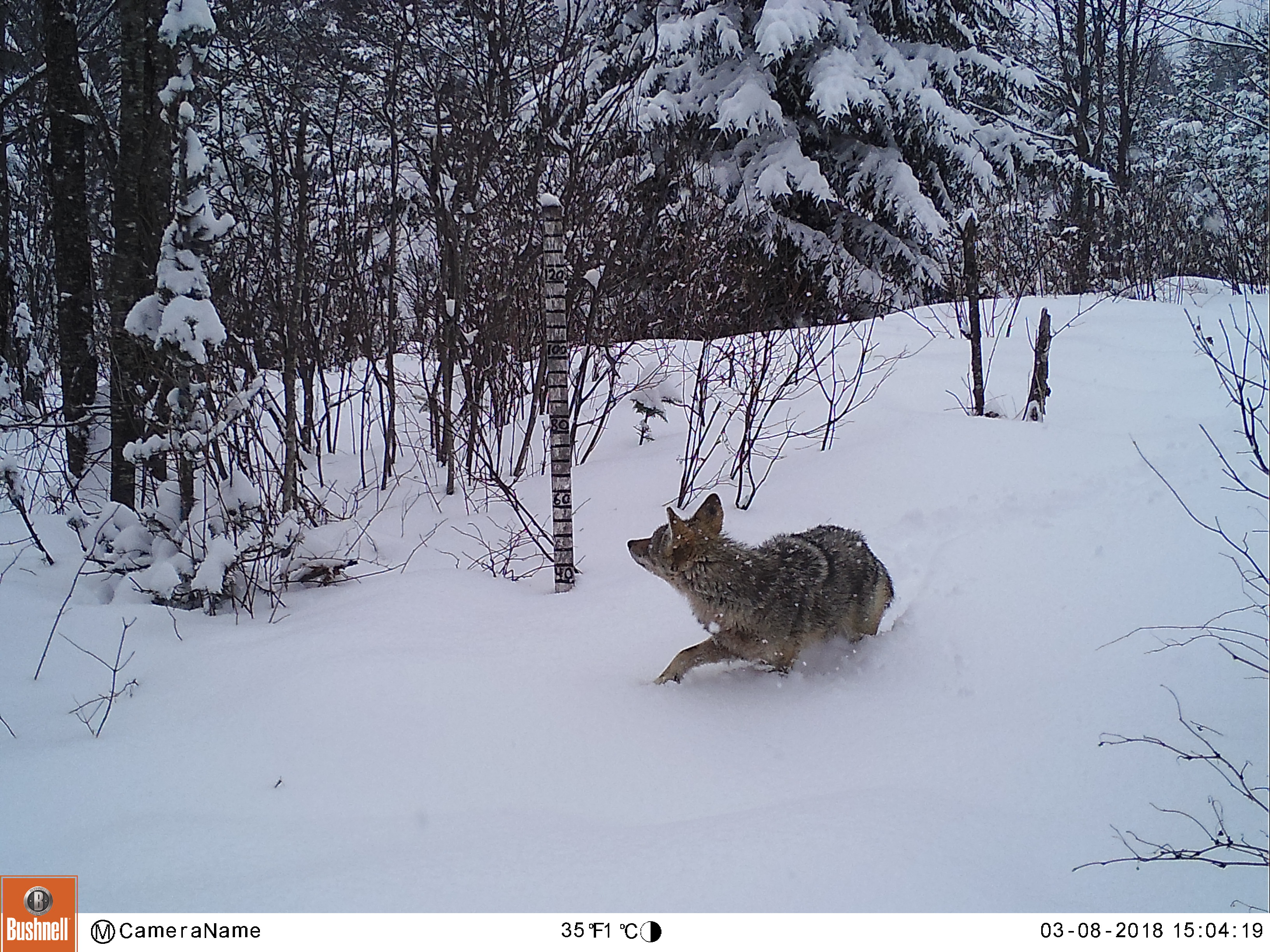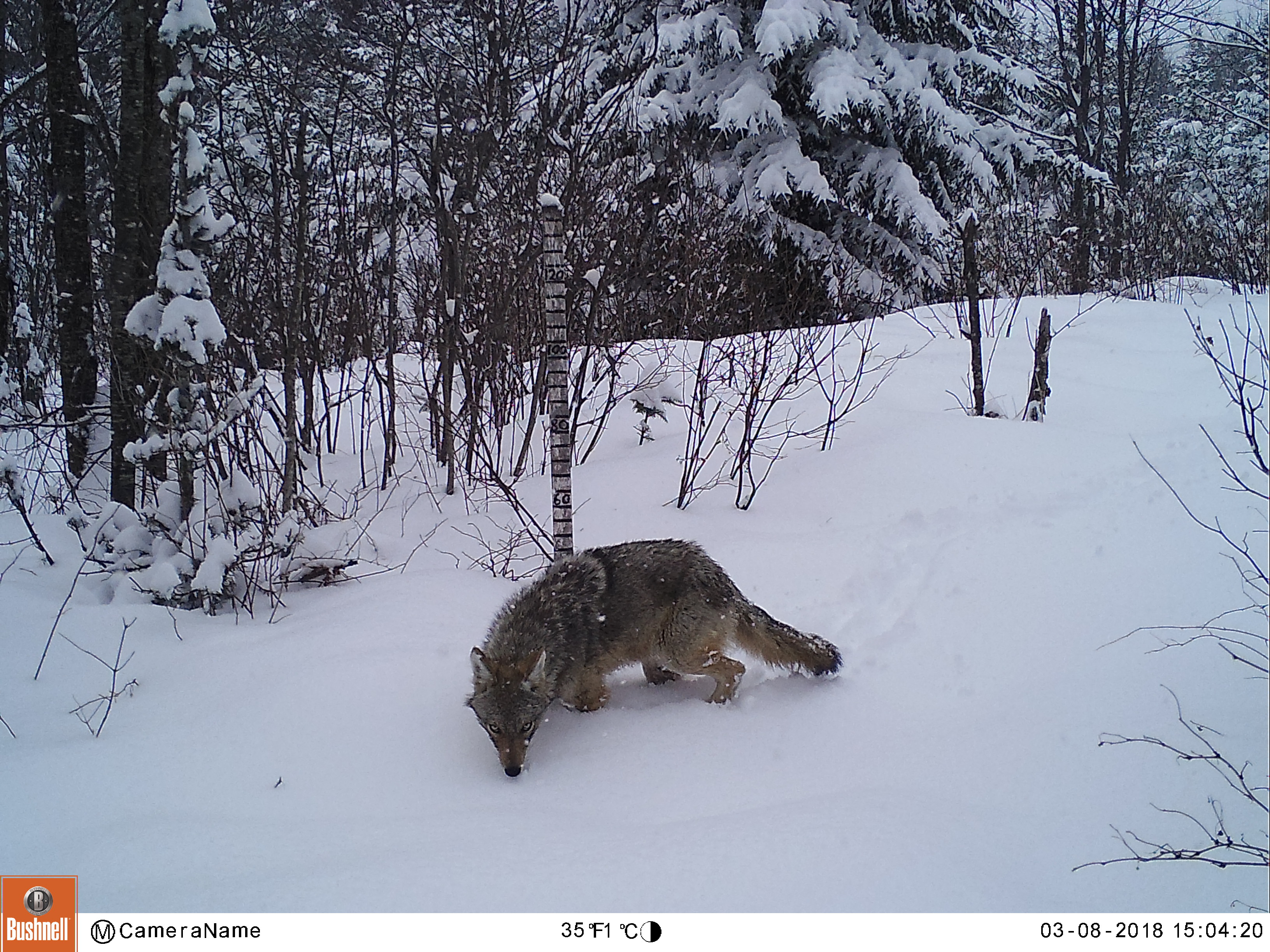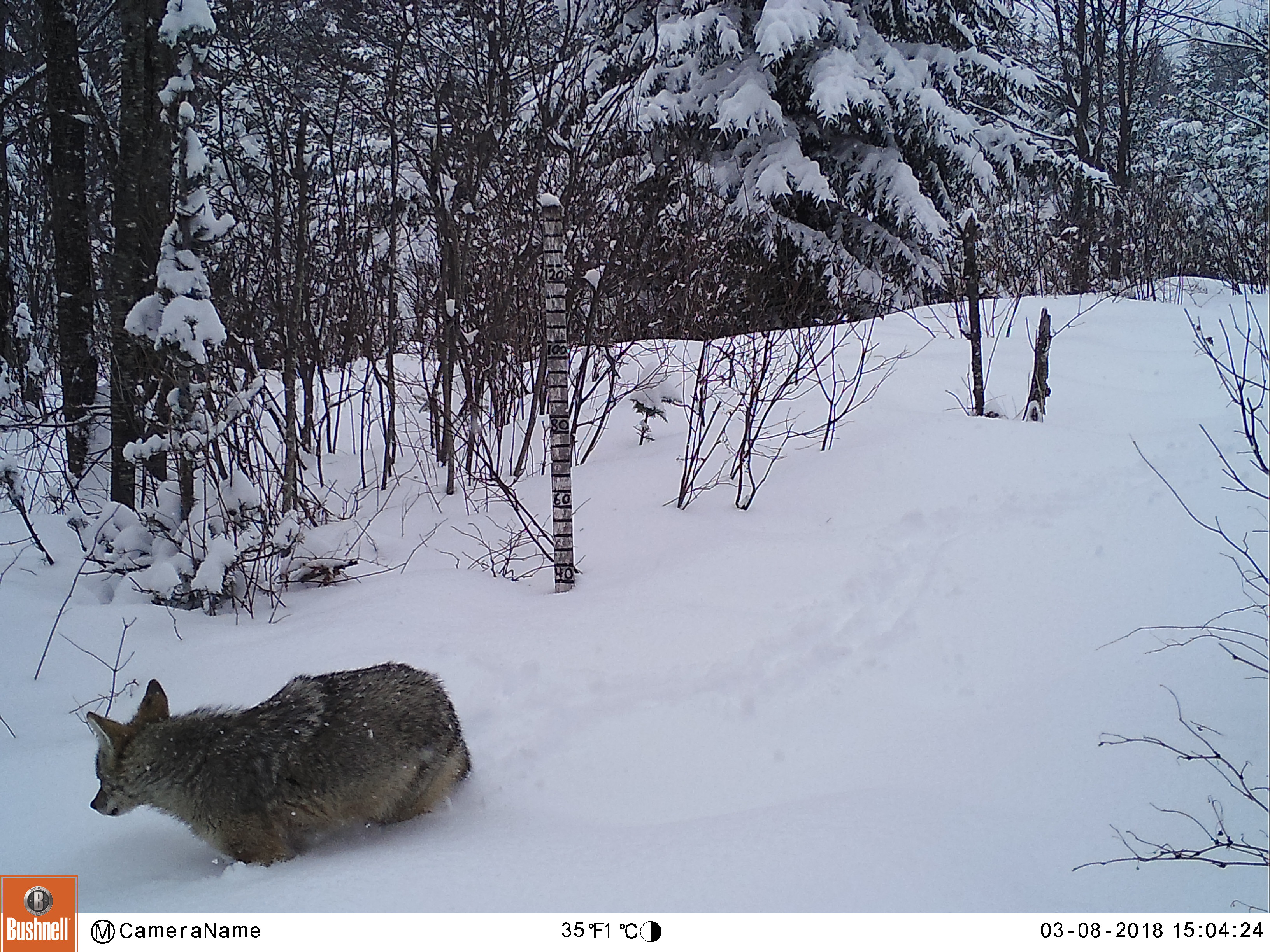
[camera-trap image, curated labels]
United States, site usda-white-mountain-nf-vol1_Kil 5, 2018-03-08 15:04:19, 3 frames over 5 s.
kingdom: Animalia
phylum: Chordata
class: Mammalia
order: Carnivora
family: Canidae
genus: Canis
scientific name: Canis latrans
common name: coyote